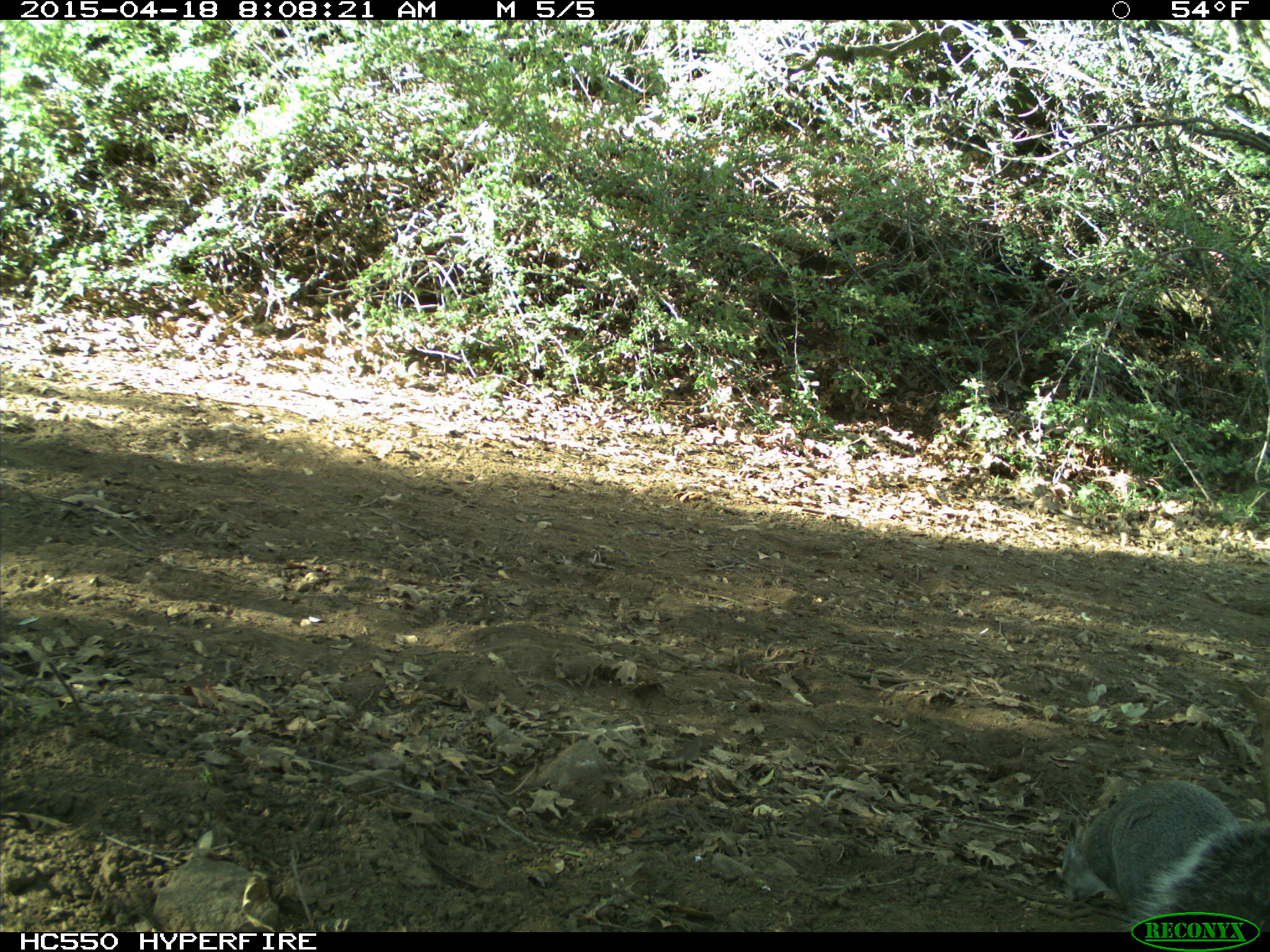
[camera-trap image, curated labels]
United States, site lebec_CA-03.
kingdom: Animalia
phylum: Chordata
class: Mammalia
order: Rodentia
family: Sciuridae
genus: Sciurus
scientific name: Sciurus carolinensis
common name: eastern gray squirrel